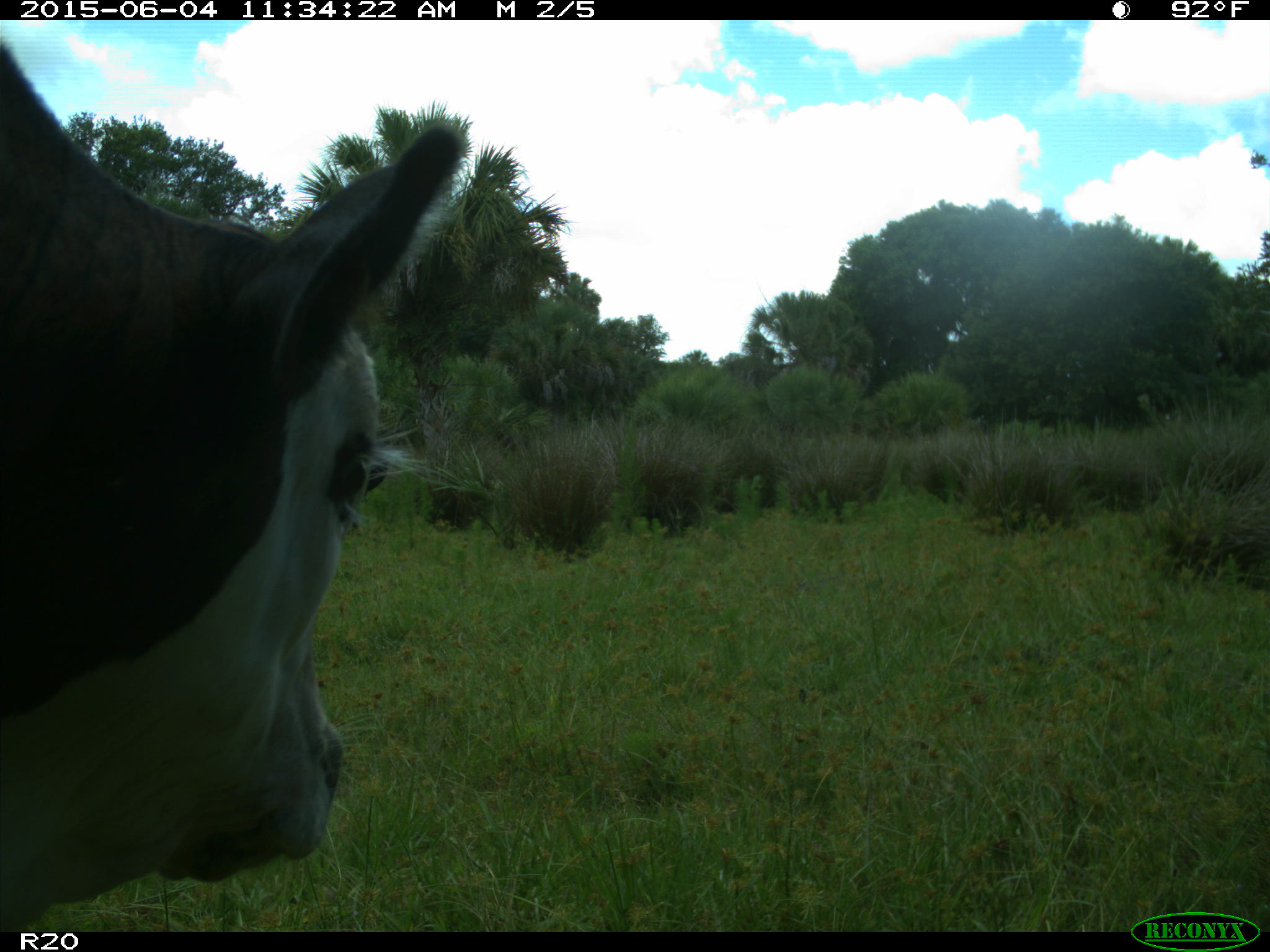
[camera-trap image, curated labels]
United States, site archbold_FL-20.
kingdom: Animalia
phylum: Chordata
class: Mammalia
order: Artiodactyla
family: Bovidae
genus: Bos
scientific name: Bos taurus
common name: domestic cow